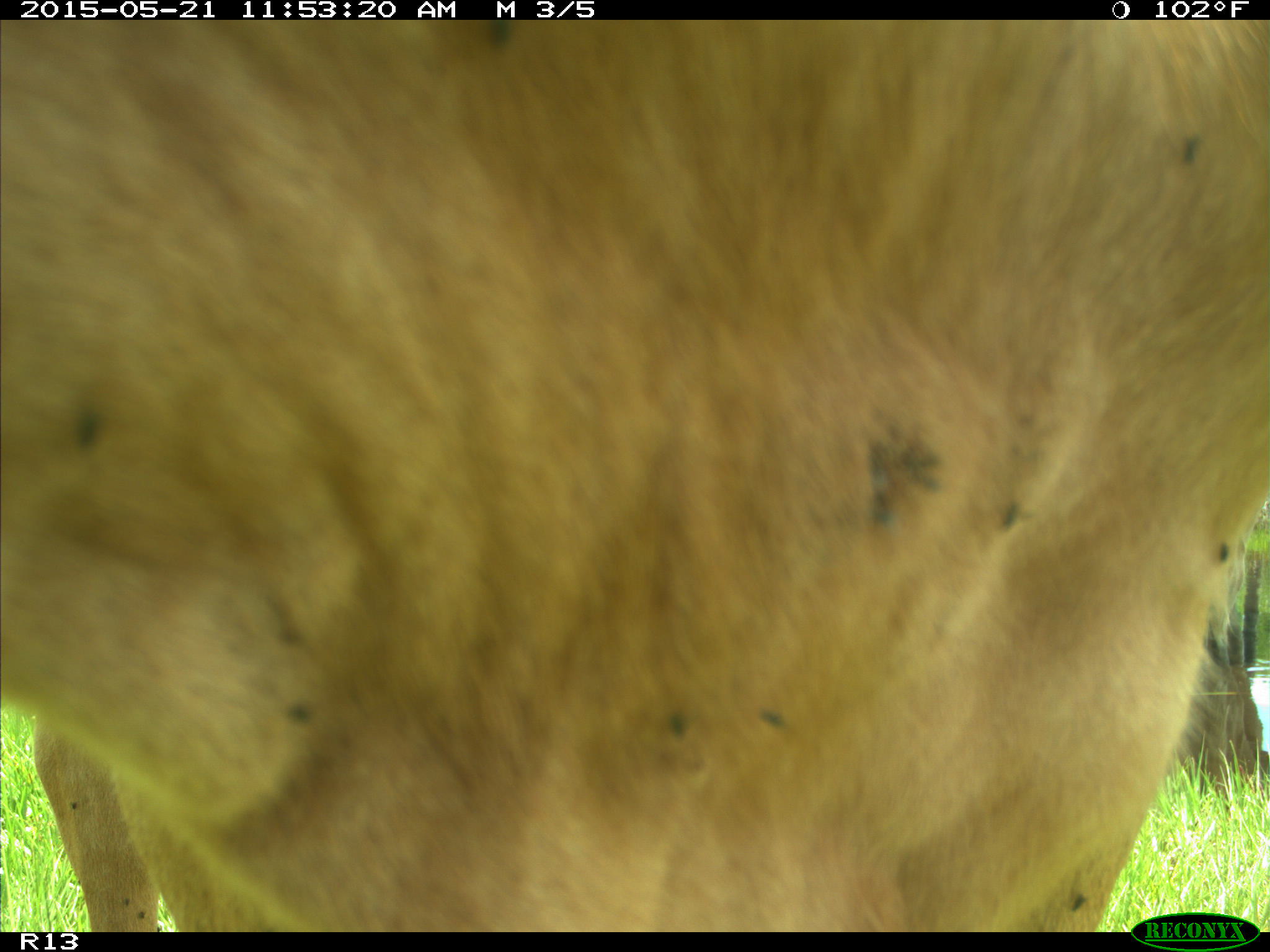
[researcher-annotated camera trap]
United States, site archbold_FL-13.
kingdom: Animalia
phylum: Chordata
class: Mammalia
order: Artiodactyla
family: Bovidae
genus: Bos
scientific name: Bos taurus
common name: domestic cow